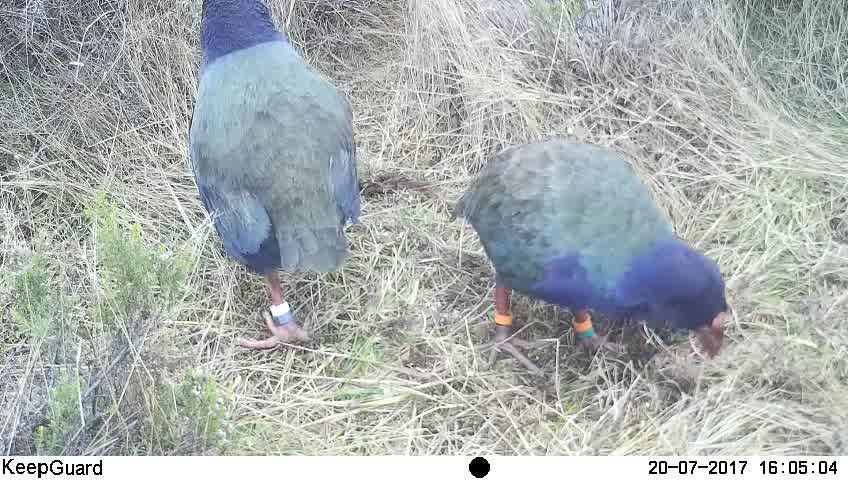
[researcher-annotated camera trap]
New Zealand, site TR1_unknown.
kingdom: Animalia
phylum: Chordata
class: Aves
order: Gruiformes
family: Rallidae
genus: Porphyrio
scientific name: Porphyrio mantelli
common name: takahe